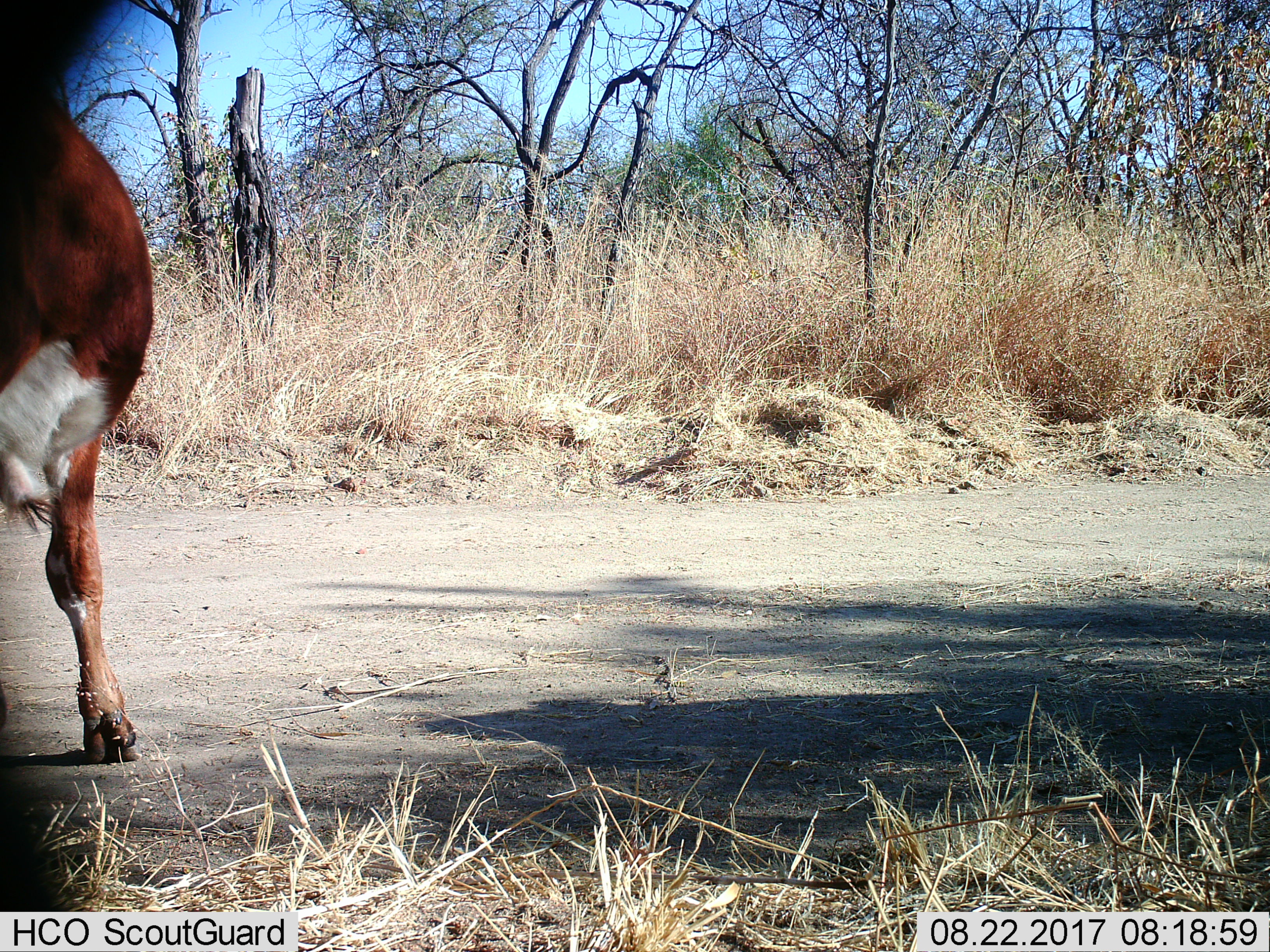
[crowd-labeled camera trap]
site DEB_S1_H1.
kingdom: Animalia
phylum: Chordata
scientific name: Vertebrata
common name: domestic animal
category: domesticanimal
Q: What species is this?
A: Domesticanimal (domestic animal) (Vertebrata).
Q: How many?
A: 1.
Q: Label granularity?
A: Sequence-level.